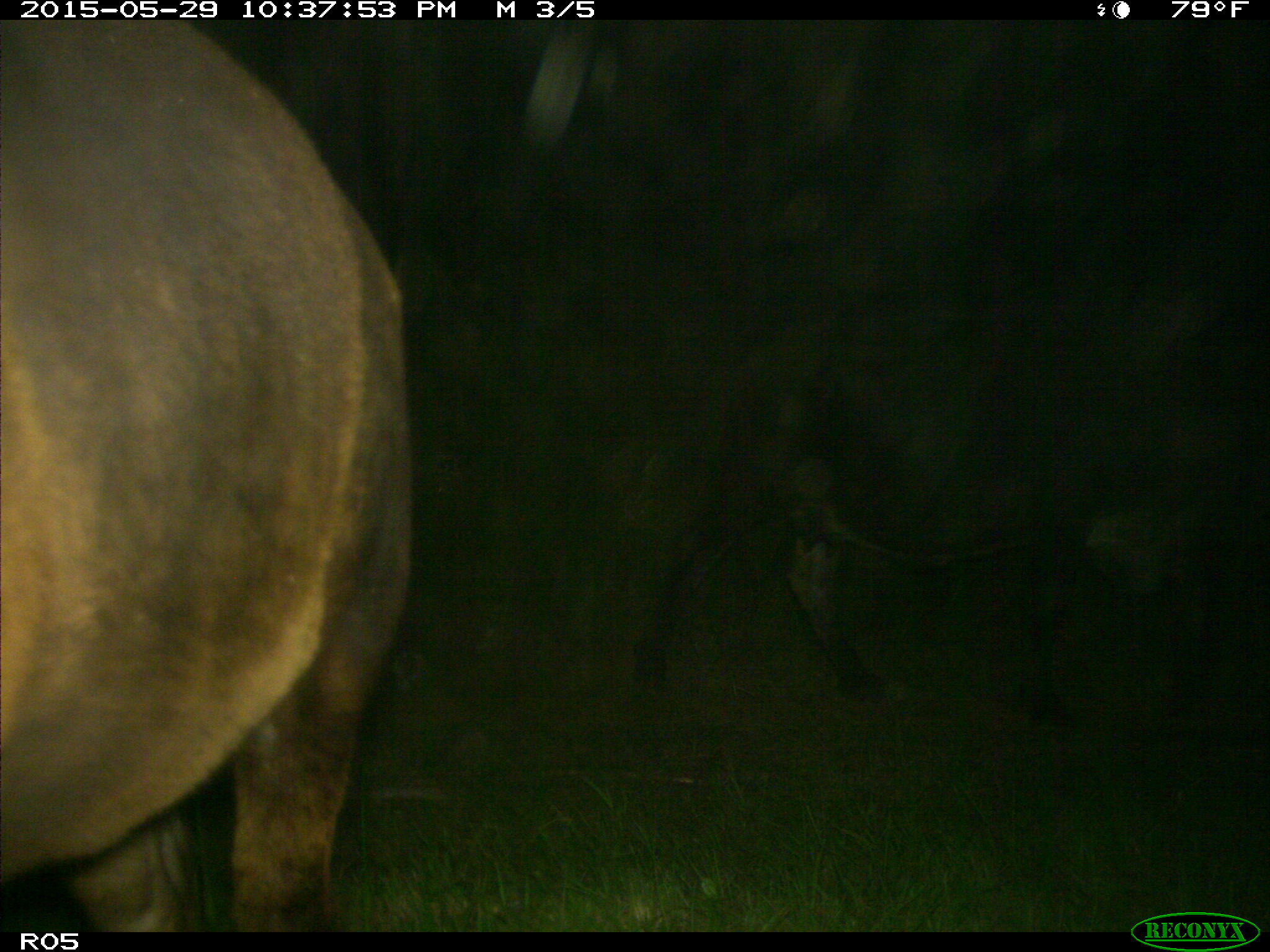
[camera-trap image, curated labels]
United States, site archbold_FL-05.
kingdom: Animalia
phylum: Chordata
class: Mammalia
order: Artiodactyla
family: Bovidae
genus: Bos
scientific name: Bos taurus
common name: domestic cow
Bos taurus (domestic cow).